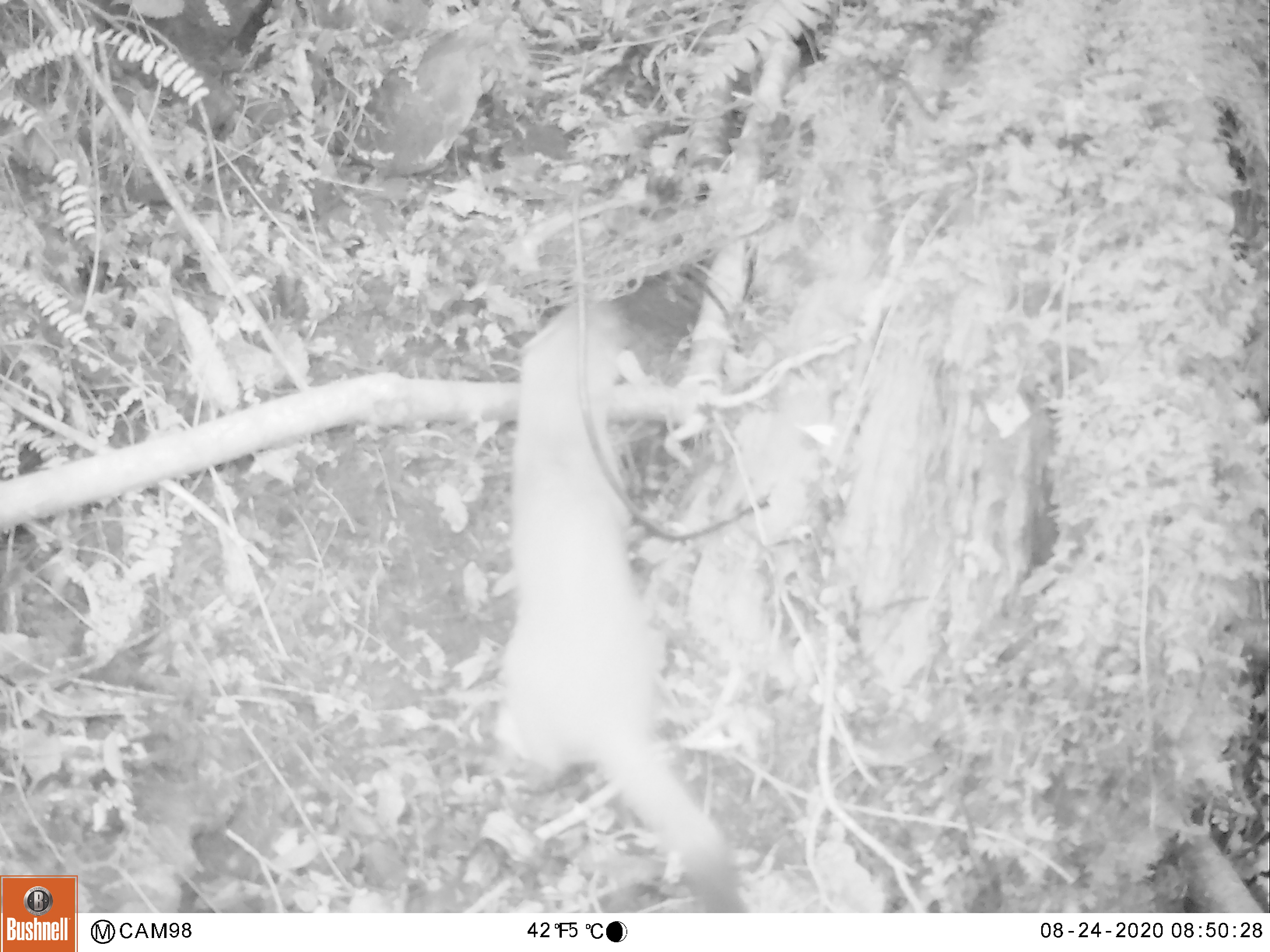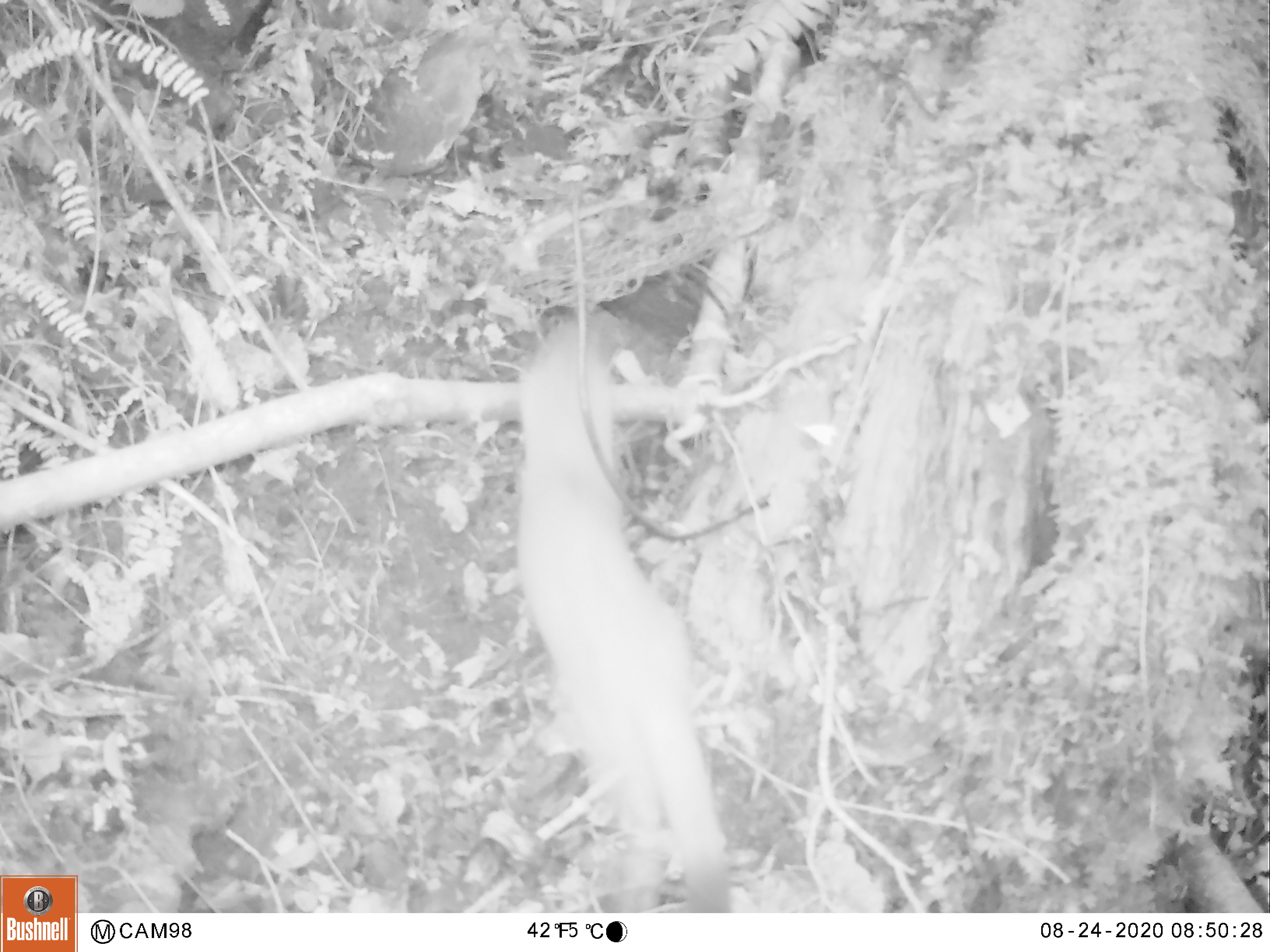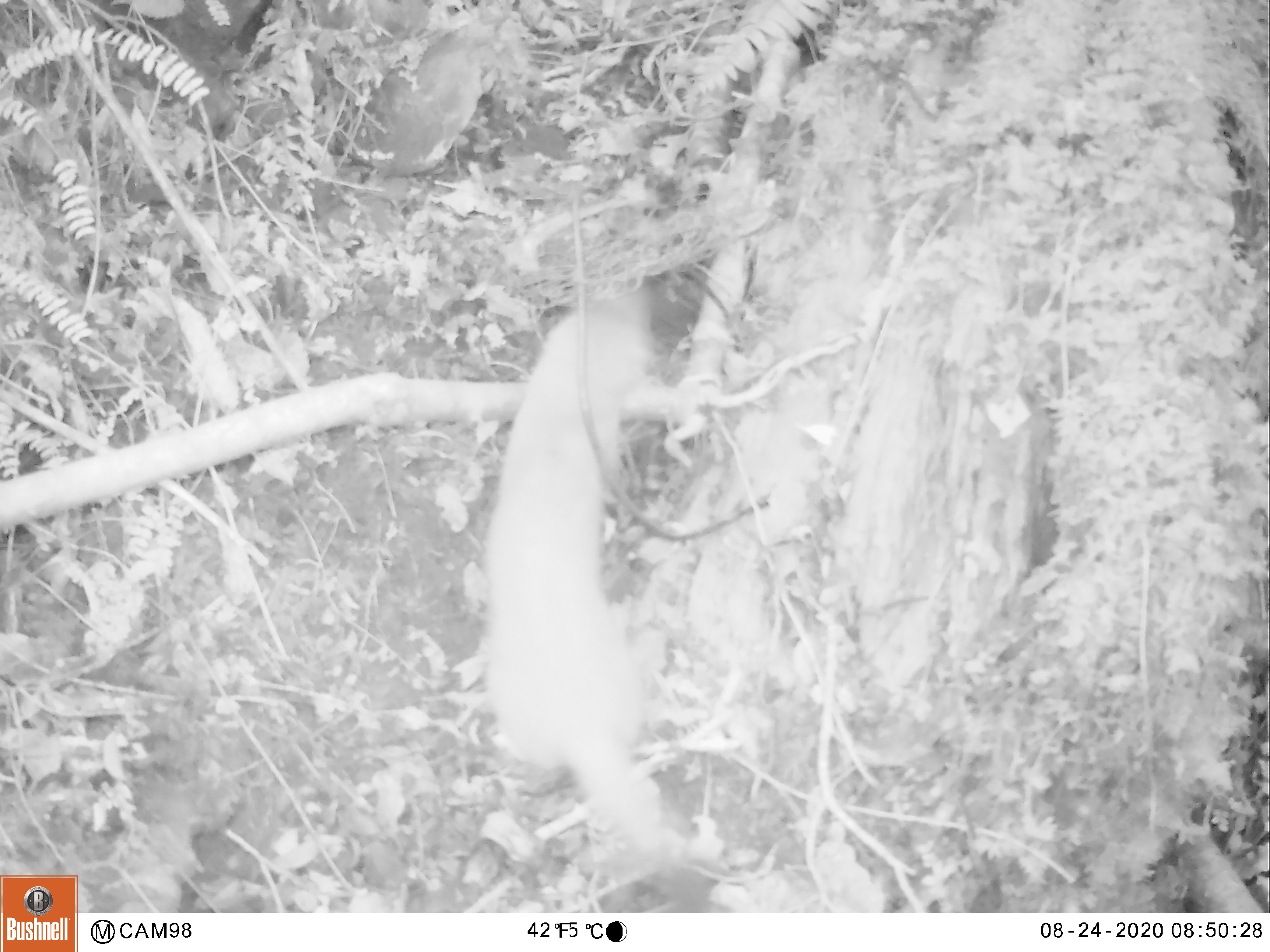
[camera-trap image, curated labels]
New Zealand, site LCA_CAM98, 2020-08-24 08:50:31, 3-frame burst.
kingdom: Animalia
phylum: Chordata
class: Mammalia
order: Carnivora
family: Mustelidae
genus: Mustela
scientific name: Mustela erminea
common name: stoat